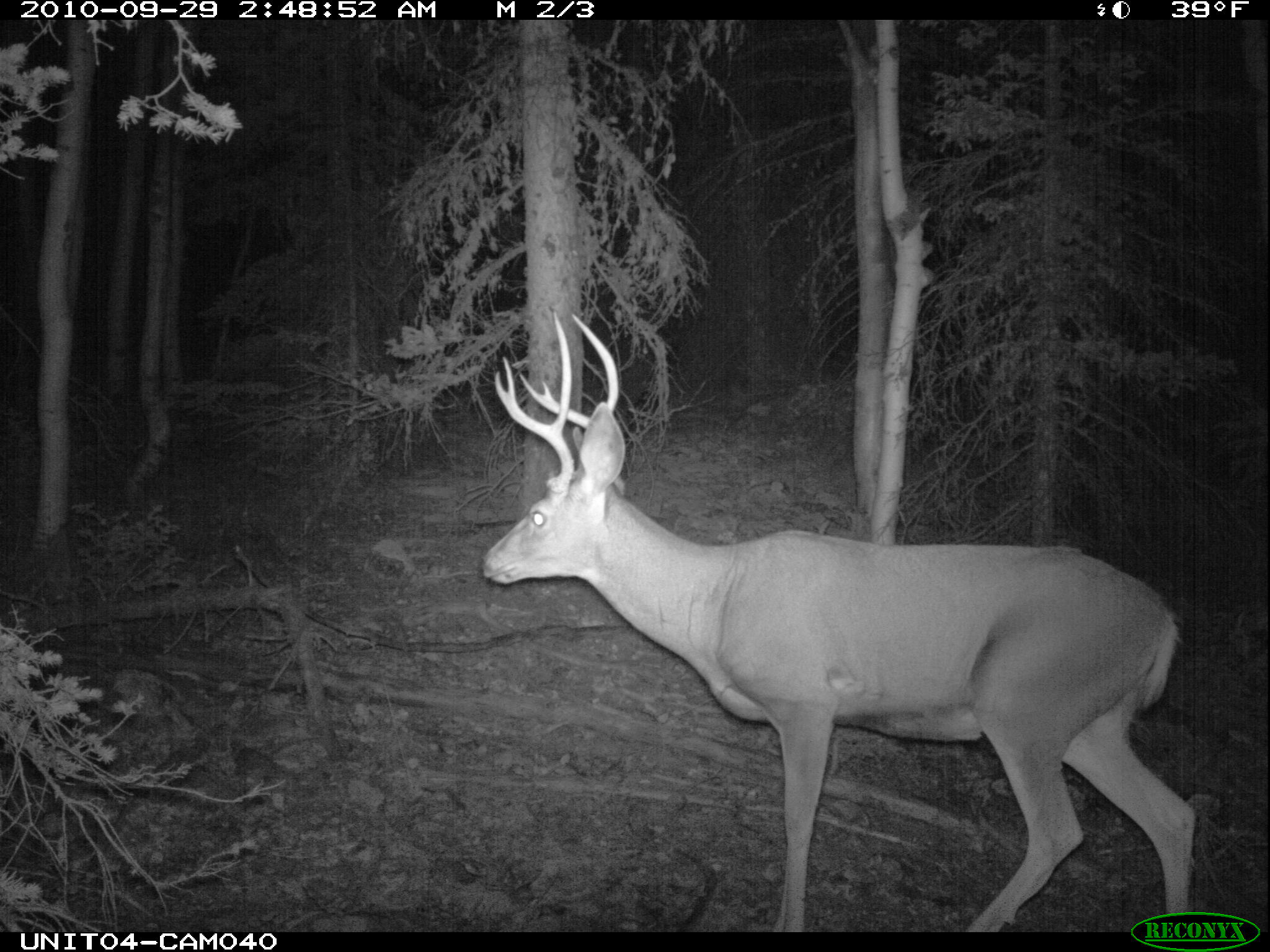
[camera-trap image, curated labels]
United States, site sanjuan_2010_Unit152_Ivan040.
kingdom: Animalia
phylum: Chordata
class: Mammalia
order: Artiodactyla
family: Cervidae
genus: Odocoileus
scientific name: Odocoileus hemionus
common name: mule deer